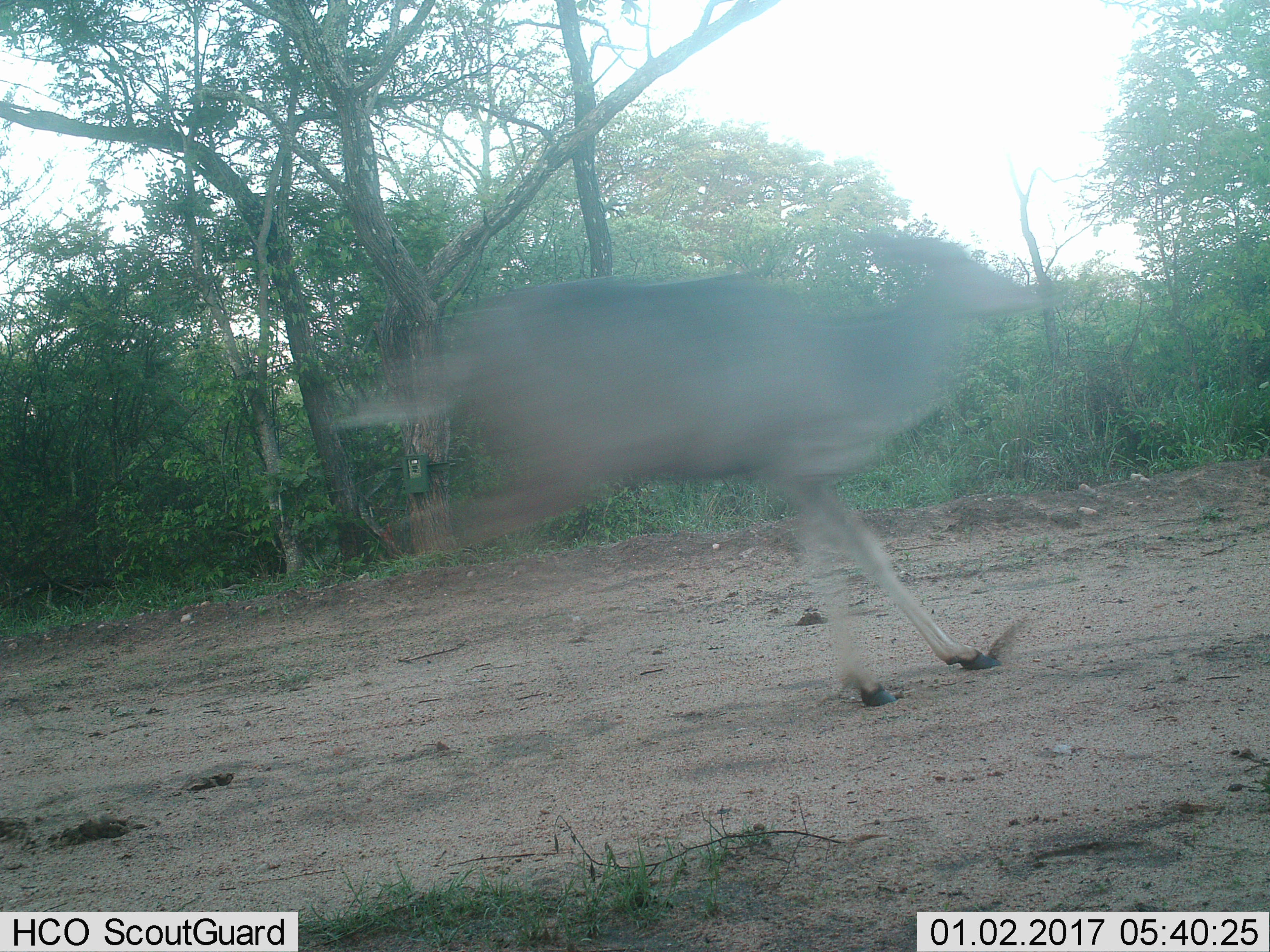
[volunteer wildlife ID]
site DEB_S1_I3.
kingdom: Animalia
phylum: Chordata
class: Mammalia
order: Artiodactyla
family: Bovidae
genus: Tragelaphus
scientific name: Tragelaphus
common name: kudu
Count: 1.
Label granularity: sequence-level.